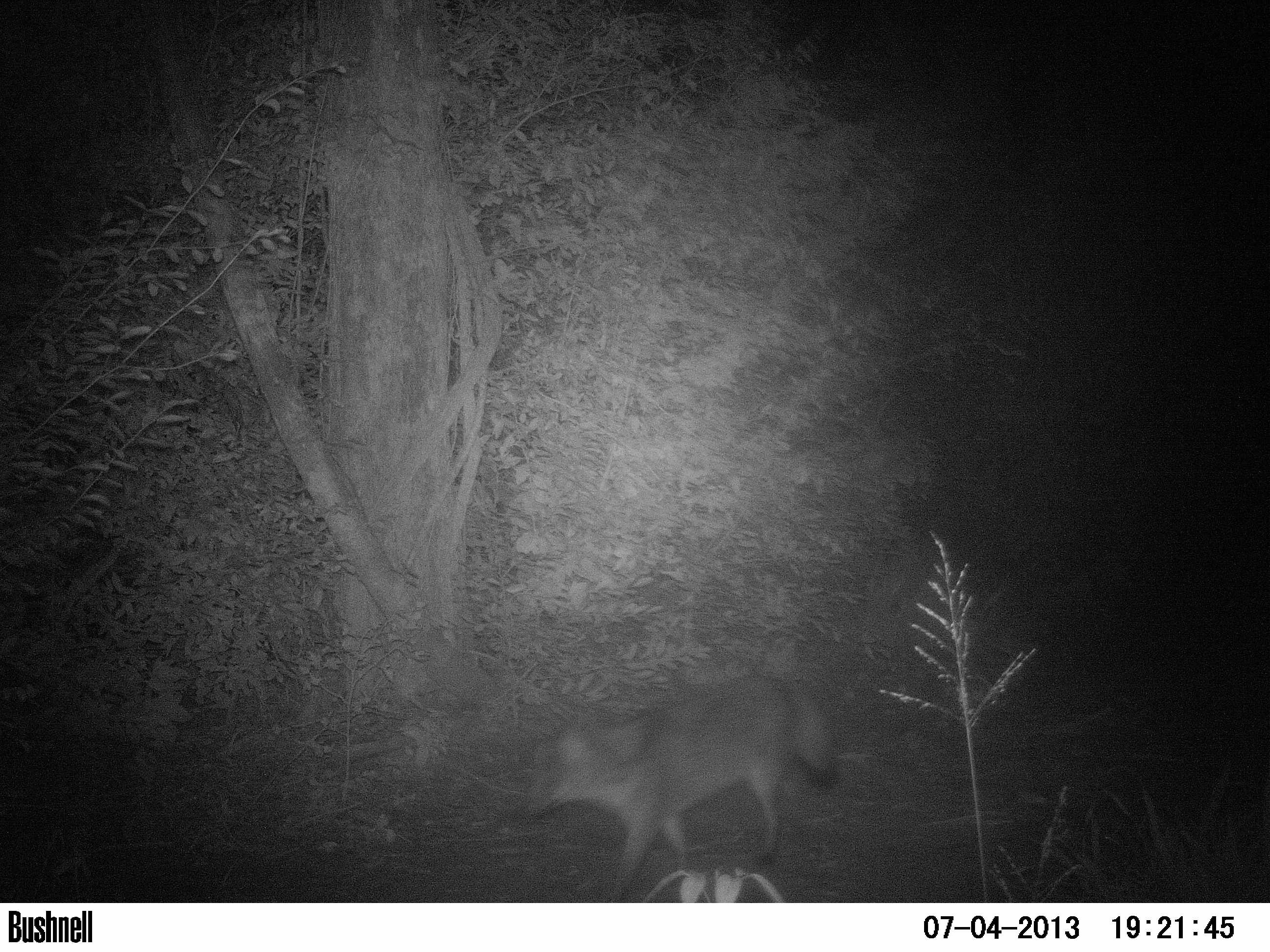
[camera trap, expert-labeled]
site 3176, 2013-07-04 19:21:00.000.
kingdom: Animalia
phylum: Chordata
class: Mammalia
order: Carnivora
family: Canidae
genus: Cerdocyon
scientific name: Cerdocyon thous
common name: crab-eating fox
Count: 1.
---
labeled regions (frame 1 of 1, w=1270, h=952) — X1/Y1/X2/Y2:
cerdocyon thous: 526/674/839/903